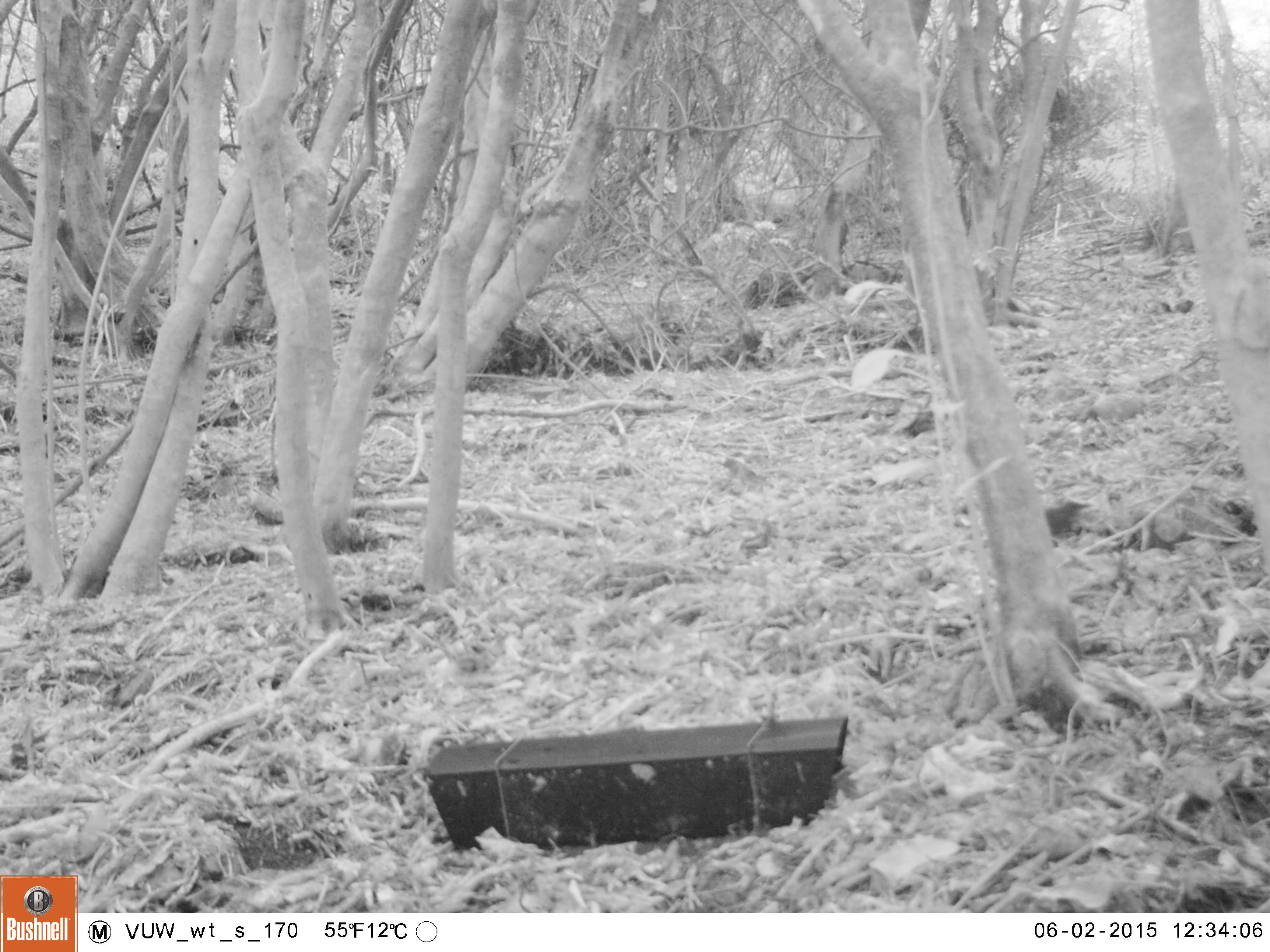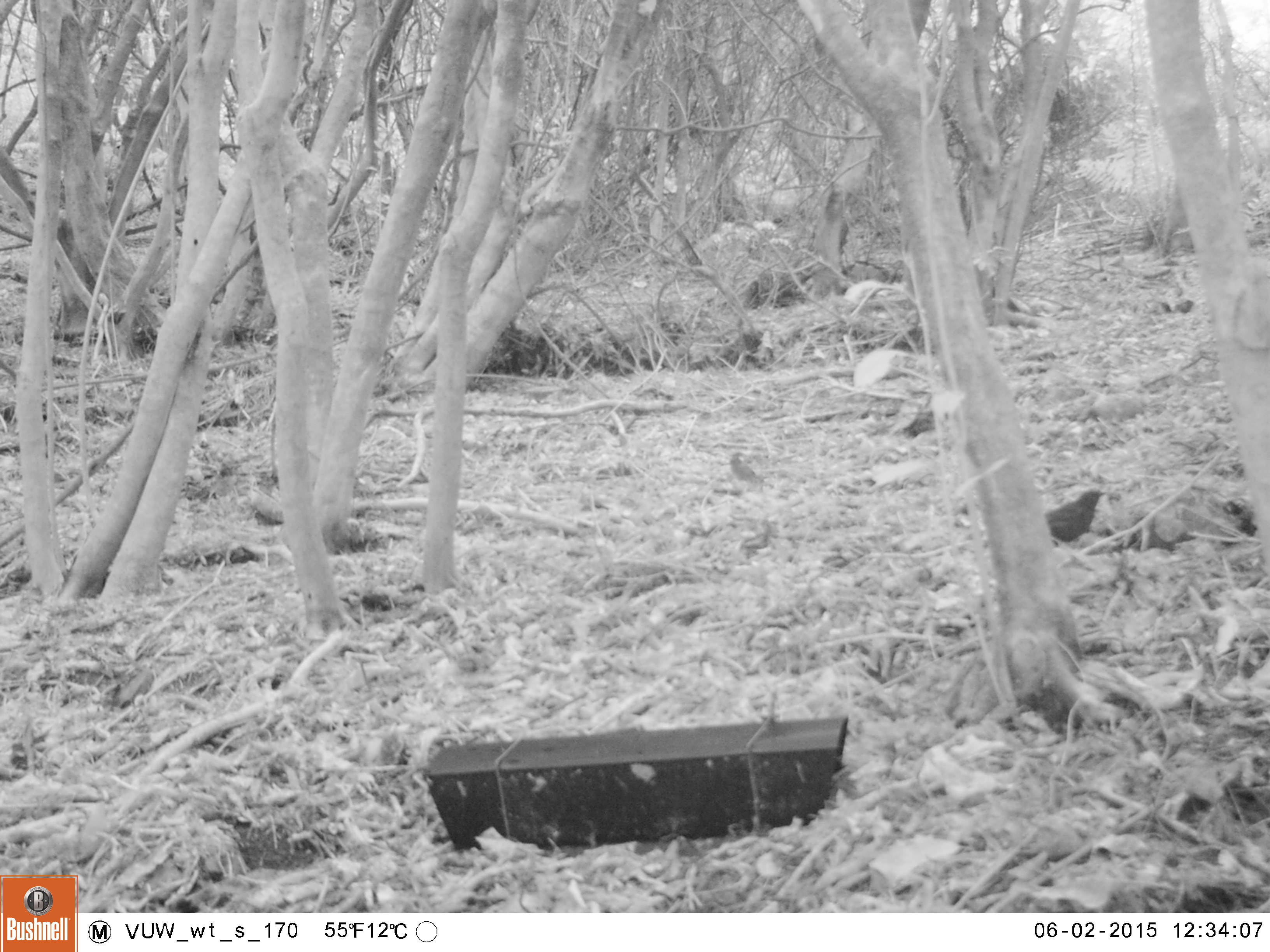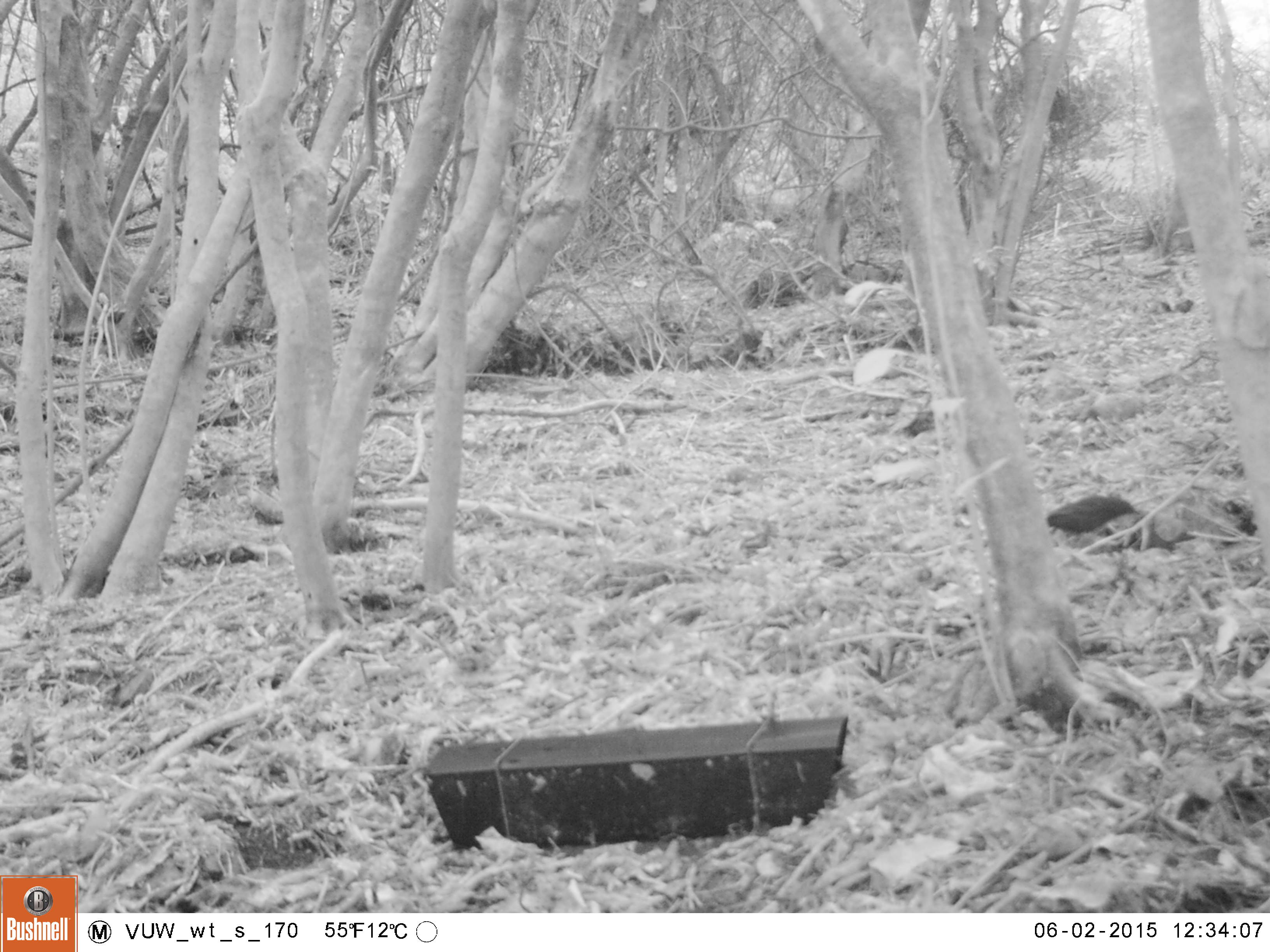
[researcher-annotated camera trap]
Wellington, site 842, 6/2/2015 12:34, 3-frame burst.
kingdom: Animalia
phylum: Chordata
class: Aves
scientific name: Aves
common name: bird